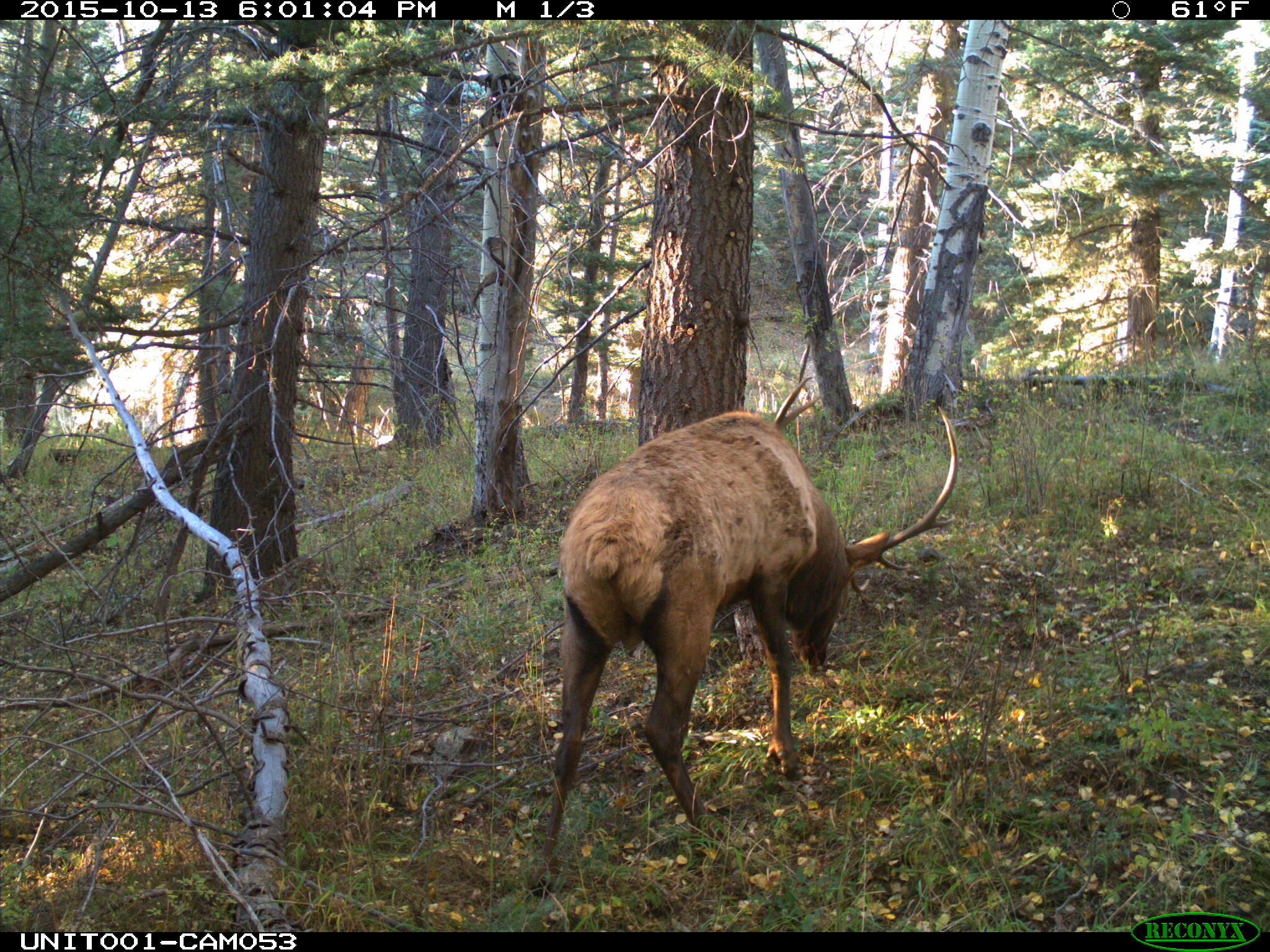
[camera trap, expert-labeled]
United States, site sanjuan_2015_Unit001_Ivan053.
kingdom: Animalia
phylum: Chordata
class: Mammalia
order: Artiodactyla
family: Cervidae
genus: Cervus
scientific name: Cervus elaphus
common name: red deer